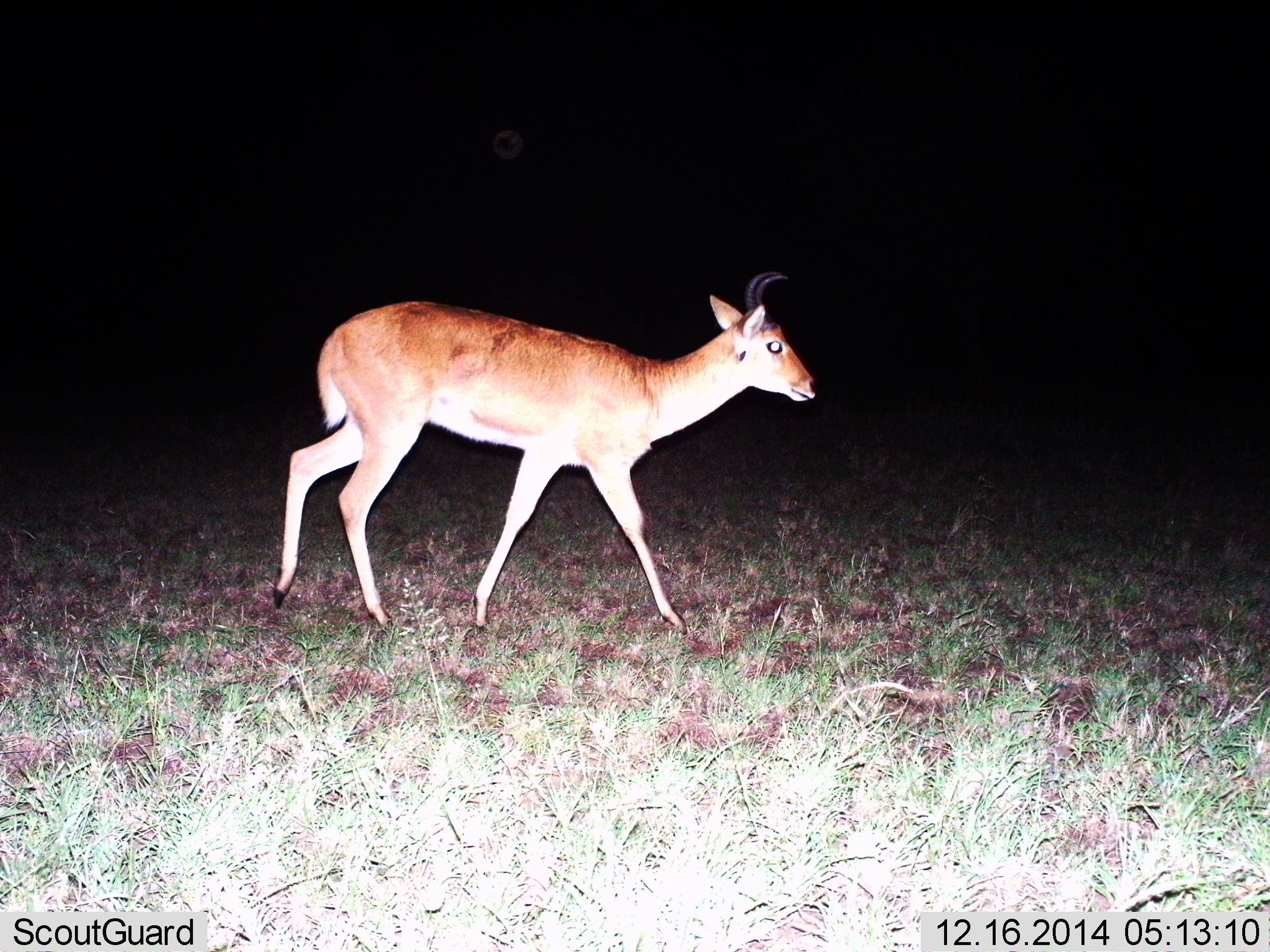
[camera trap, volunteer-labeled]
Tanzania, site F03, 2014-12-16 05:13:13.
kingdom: Animalia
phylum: Chordata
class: Mammalia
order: Artiodactyla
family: Bovidae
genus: Redunca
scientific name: Redunca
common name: reedbuck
Reedbuck (Redunca), count 1. Behavior (volunteer vote fractions): standing 30%, resting 0%, moving 70%, interacting 0%. Young present (vote fraction): 10%. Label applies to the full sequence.